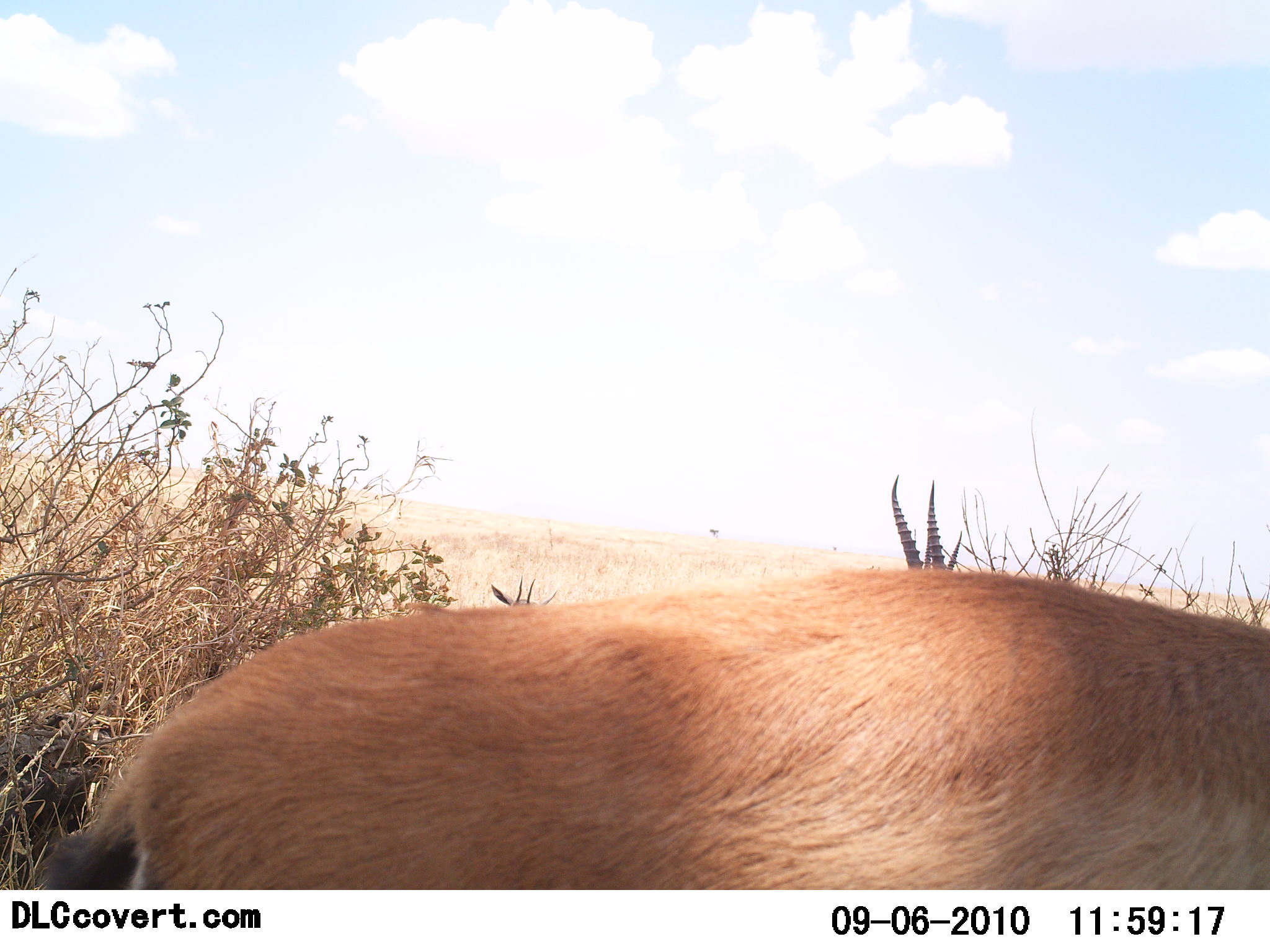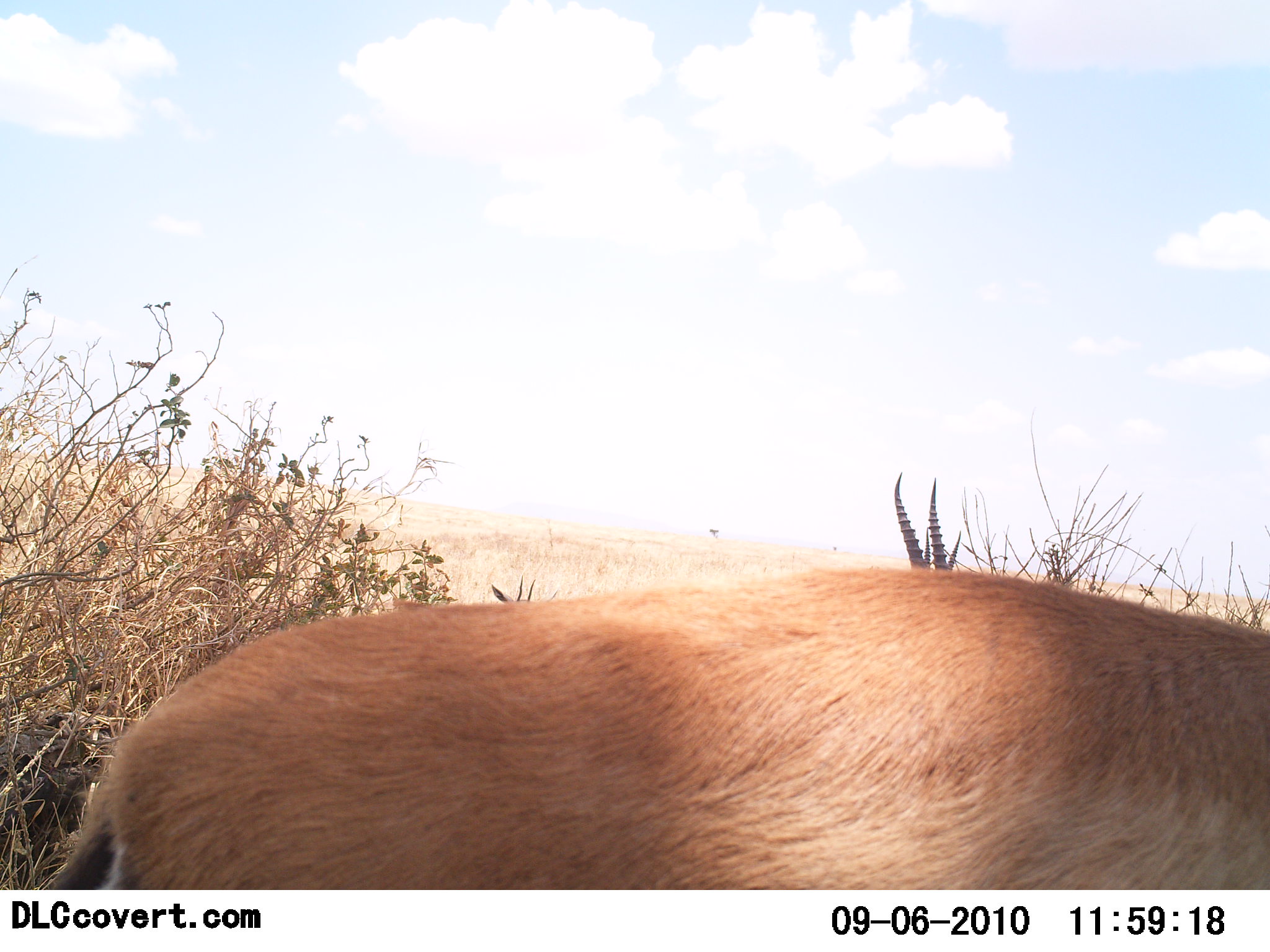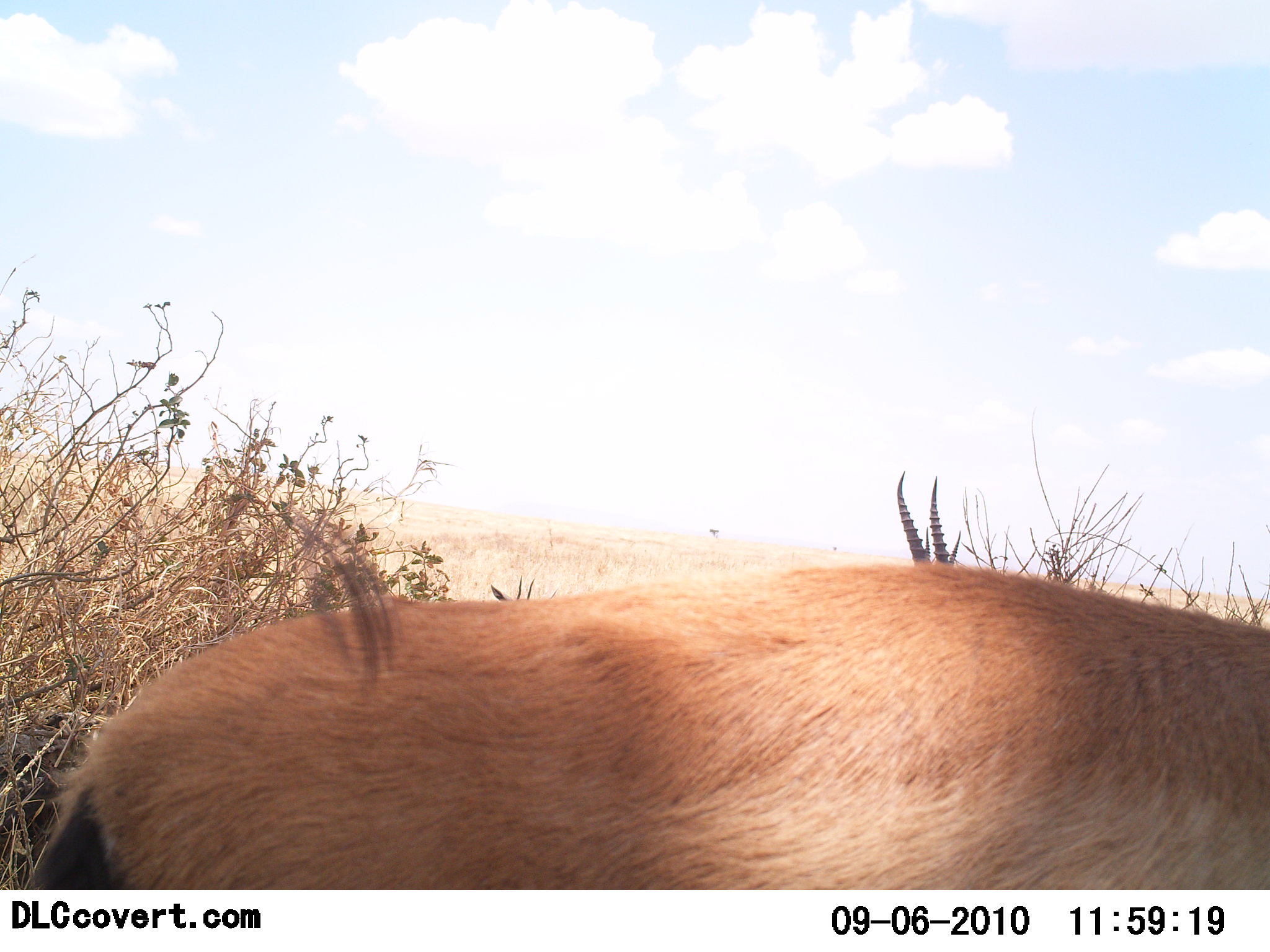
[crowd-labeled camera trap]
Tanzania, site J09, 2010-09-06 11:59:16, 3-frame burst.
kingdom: Animalia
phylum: Chordata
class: Mammalia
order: Artiodactyla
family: Bovidae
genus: Eudorcas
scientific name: Eudorcas thomsonii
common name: thomson's gazelle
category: gazellethomsons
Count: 2.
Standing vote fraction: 88%.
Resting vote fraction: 25%.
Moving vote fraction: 12%.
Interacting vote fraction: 0%.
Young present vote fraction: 0%.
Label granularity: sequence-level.